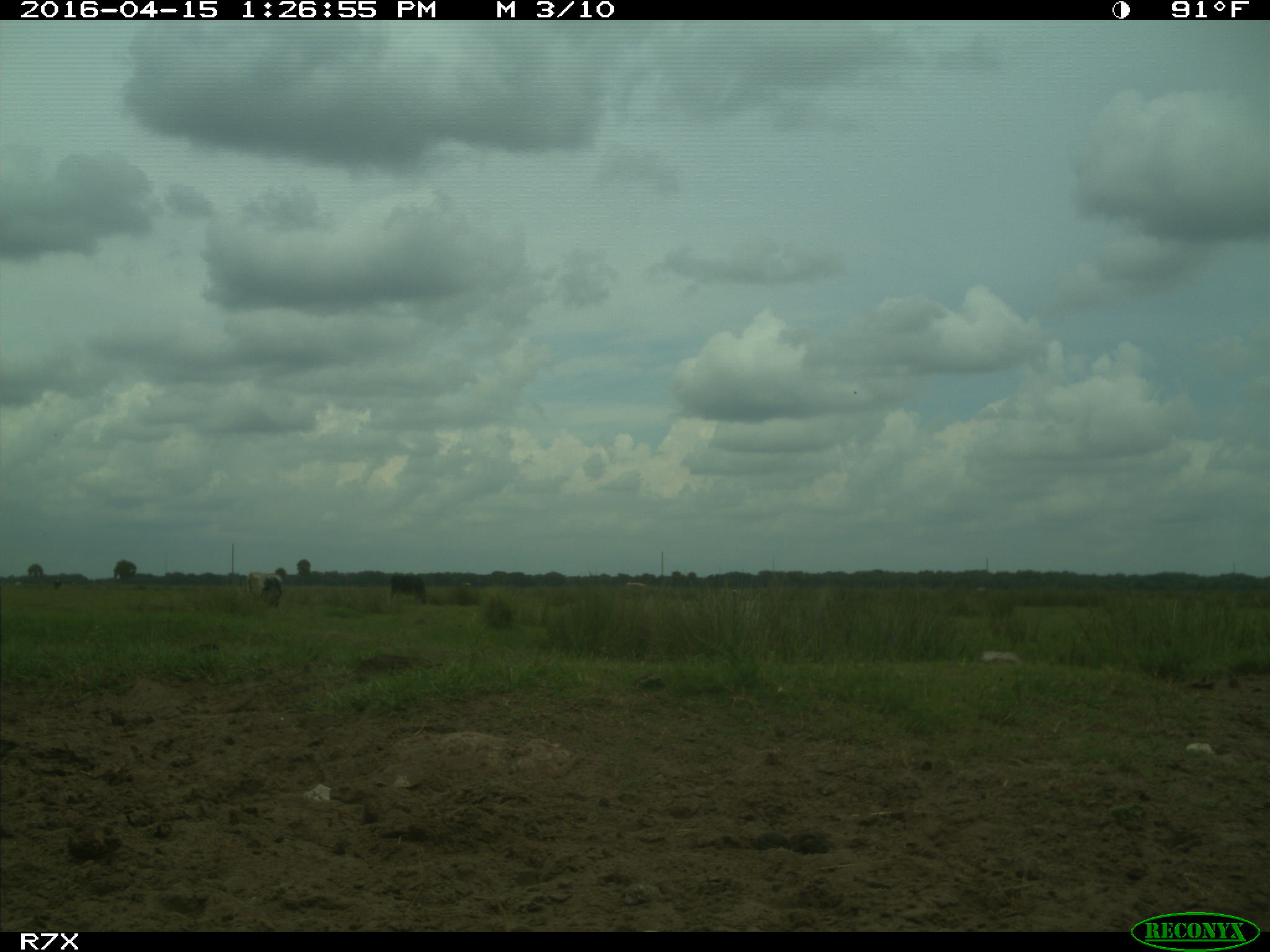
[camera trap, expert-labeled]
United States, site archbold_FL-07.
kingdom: Animalia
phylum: Chordata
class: Mammalia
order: Artiodactyla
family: Bovidae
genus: Bos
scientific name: Bos taurus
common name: domestic cow